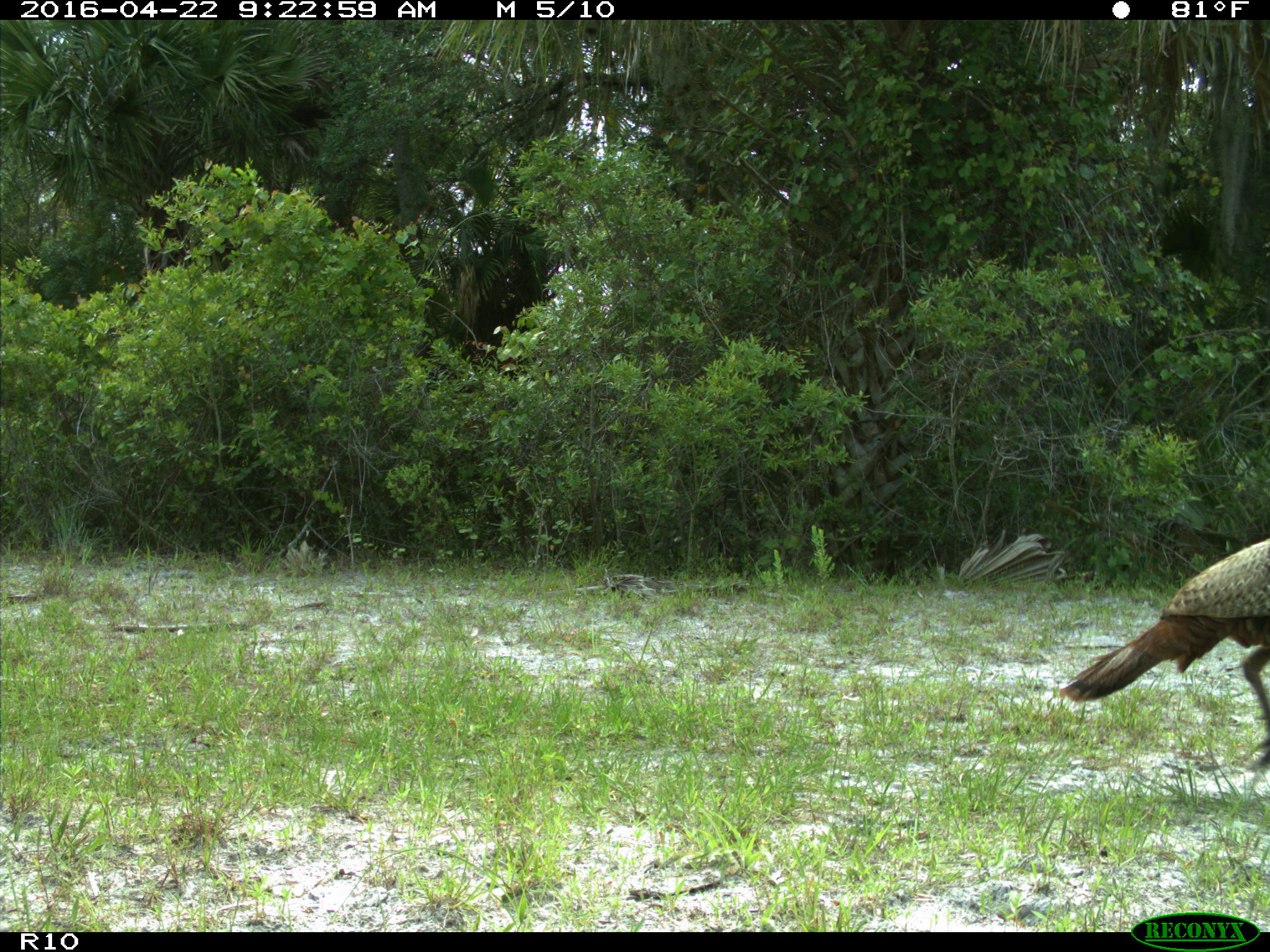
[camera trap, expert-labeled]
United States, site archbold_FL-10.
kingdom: Animalia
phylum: Chordata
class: Aves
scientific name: Aves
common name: birds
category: unidentified bird